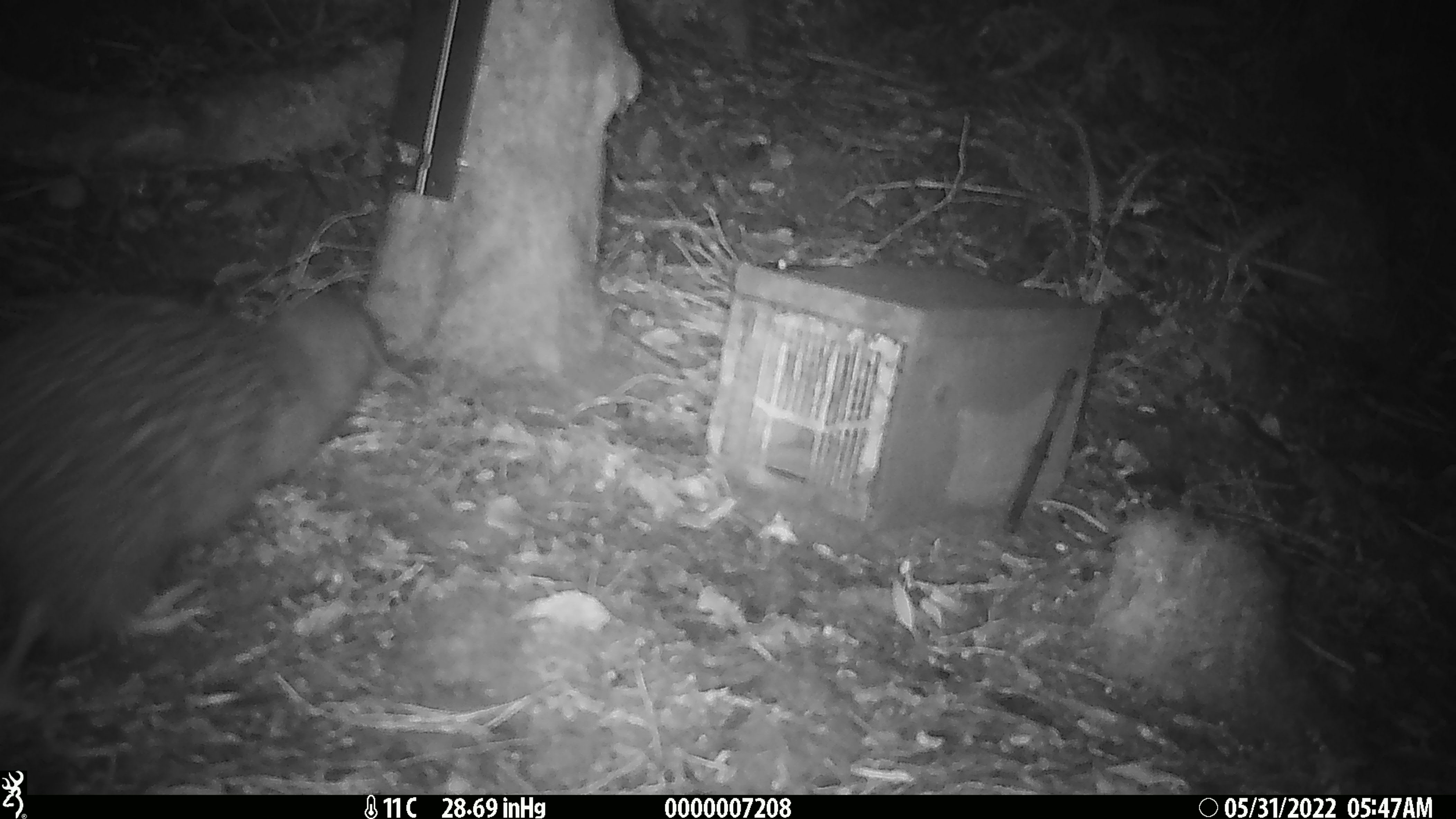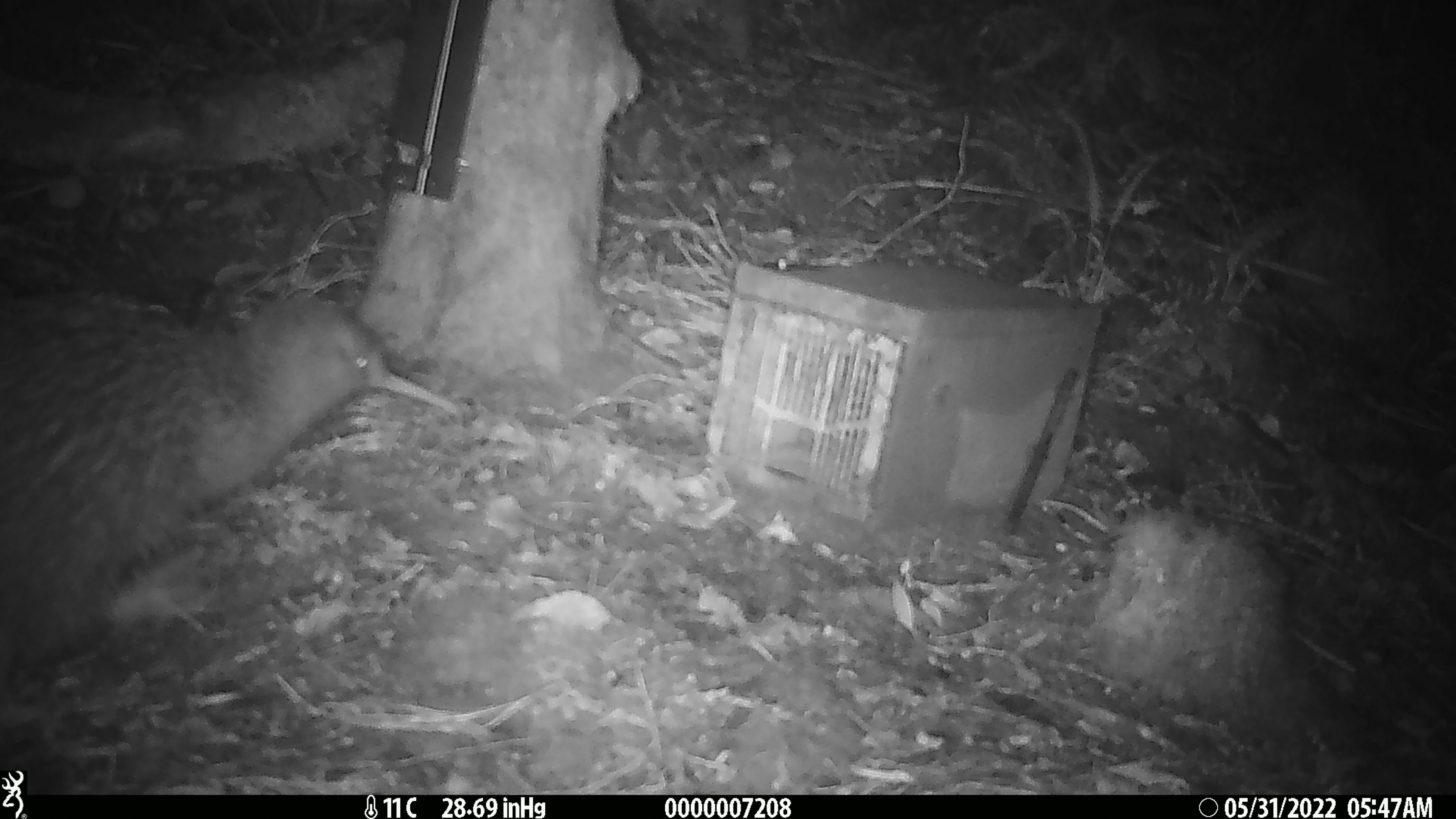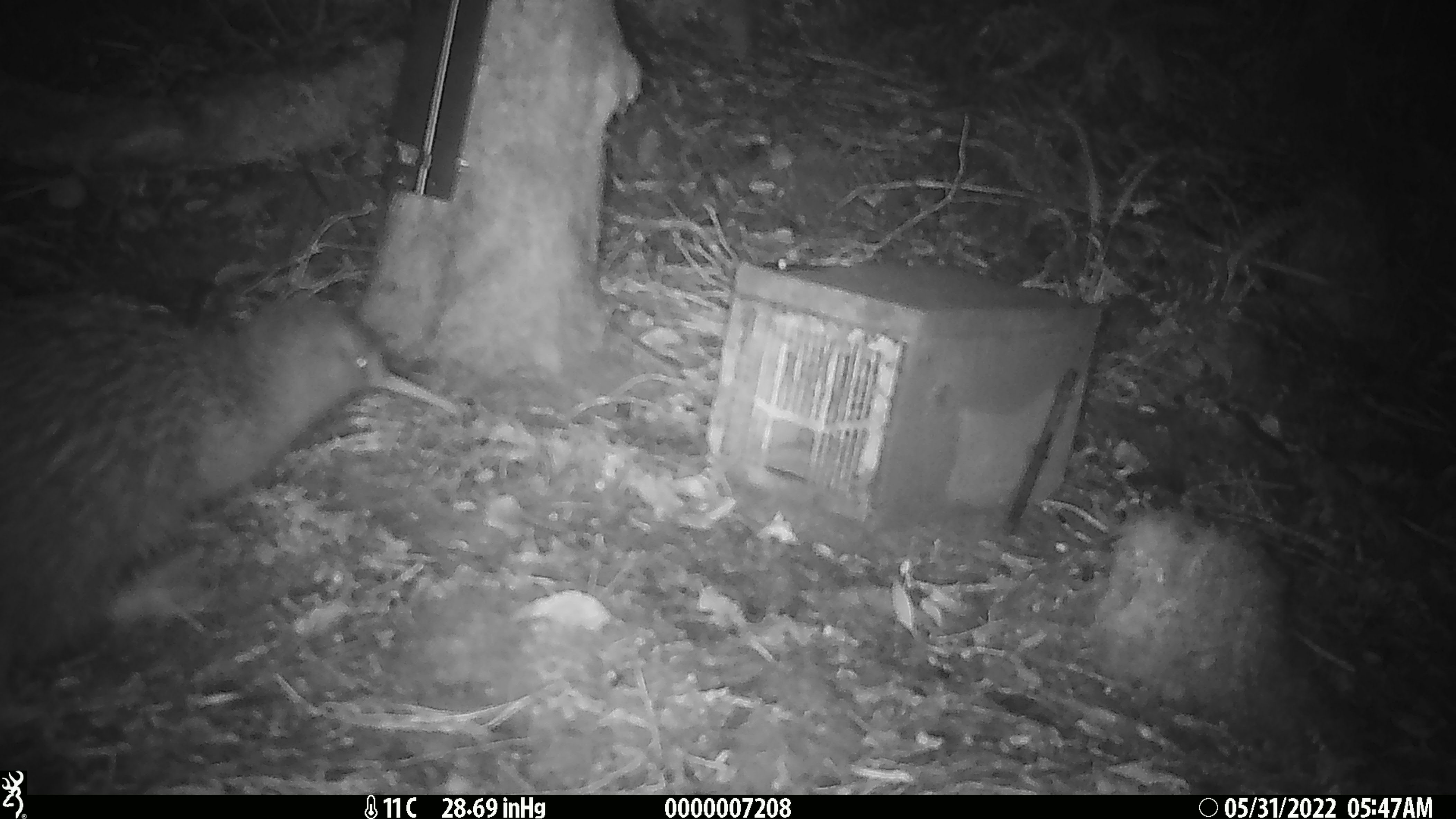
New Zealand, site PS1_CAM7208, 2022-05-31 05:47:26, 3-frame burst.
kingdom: Animalia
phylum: Chordata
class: Aves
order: Apterygiformes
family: Apterygidae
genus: Apteryx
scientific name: Apteryx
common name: kiwi